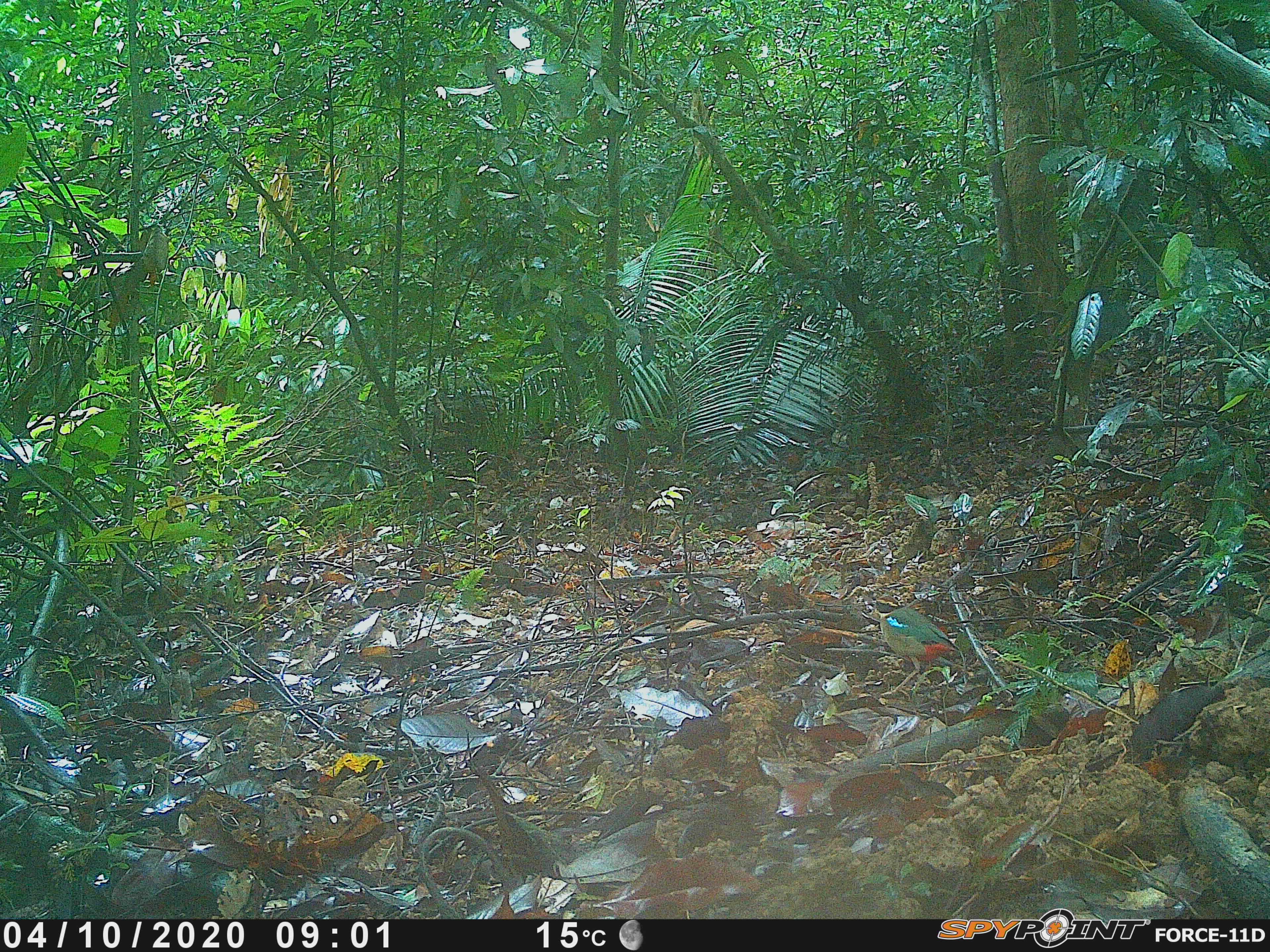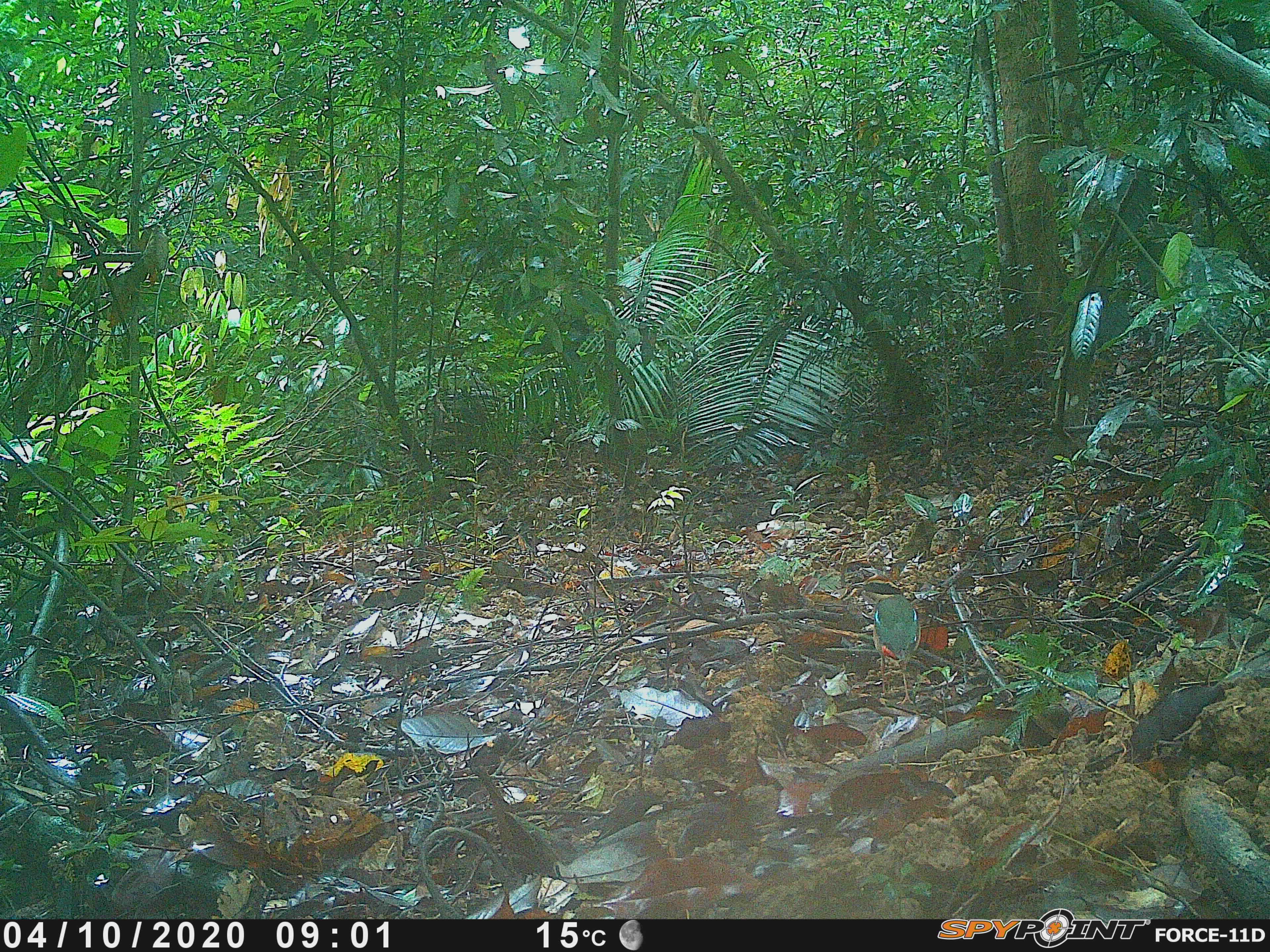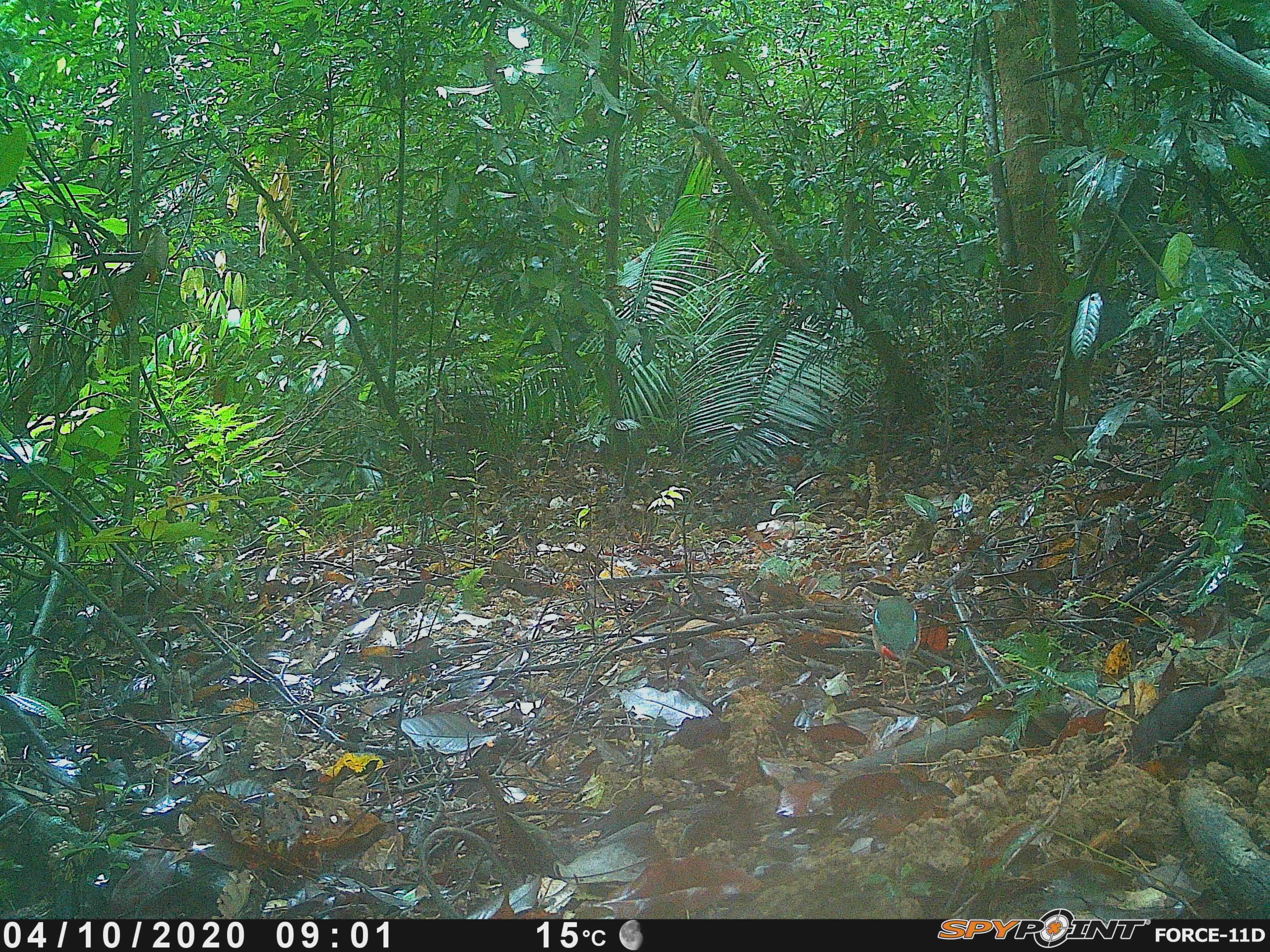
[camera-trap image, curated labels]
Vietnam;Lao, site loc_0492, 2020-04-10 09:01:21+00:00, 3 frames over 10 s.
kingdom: Animalia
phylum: Chordata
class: Aves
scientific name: Aves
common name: bird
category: unidentified bird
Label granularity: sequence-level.